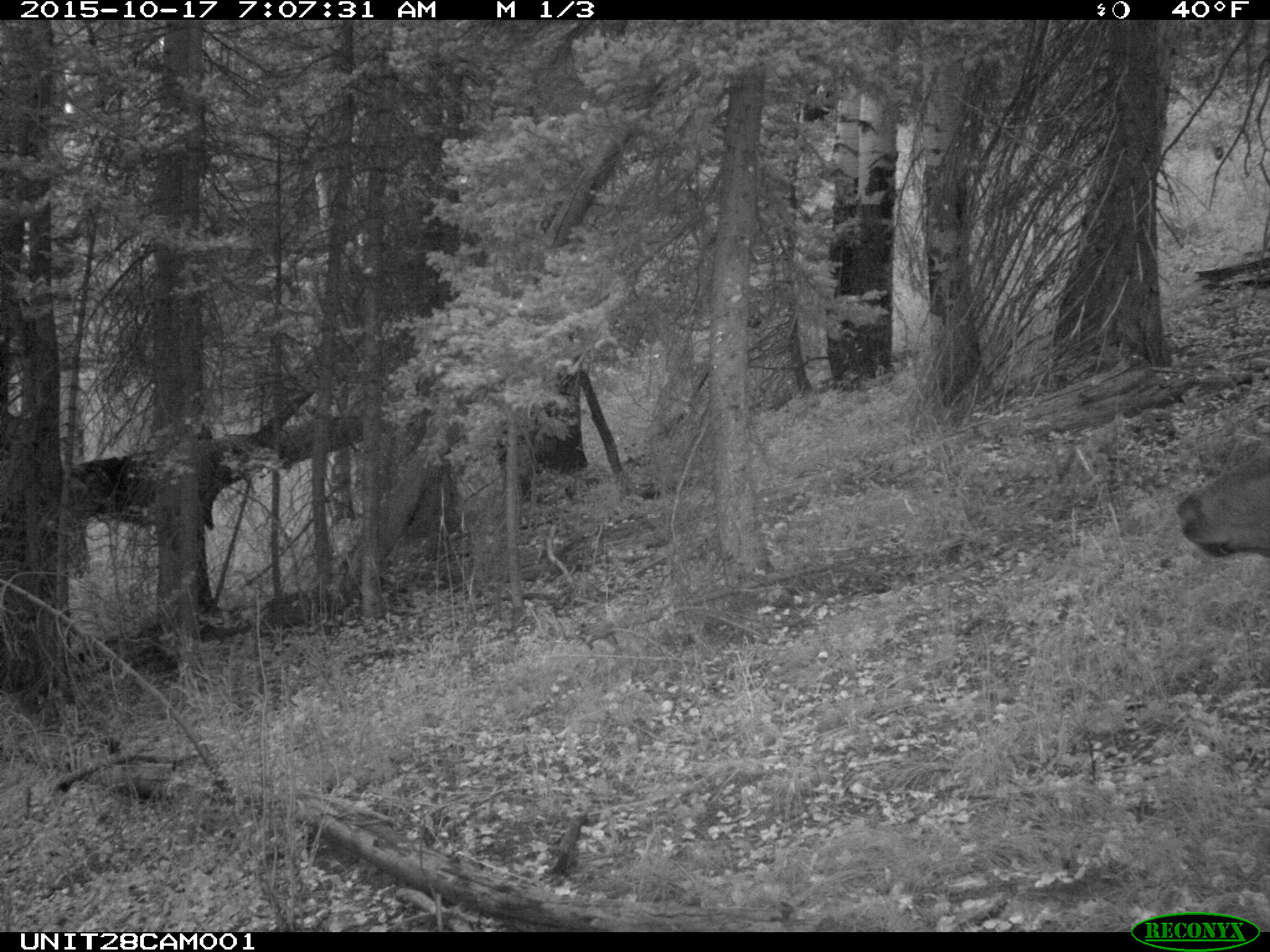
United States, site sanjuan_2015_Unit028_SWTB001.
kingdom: Animalia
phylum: Chordata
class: Mammalia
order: Artiodactyla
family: Cervidae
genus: Cervus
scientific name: Cervus elaphus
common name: red deer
Cervus elaphus (red deer).